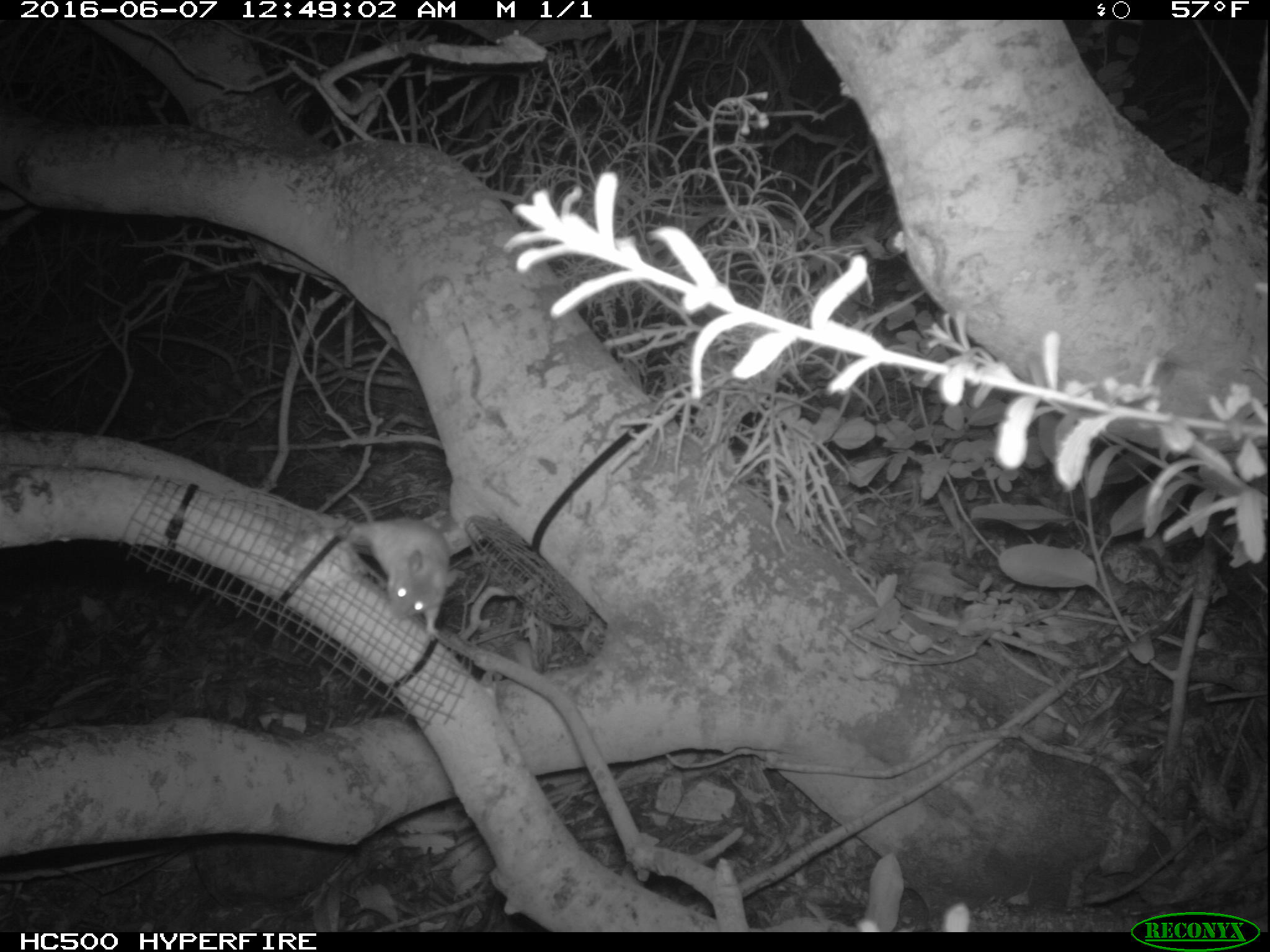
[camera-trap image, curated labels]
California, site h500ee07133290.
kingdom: Animalia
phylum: Chordata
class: Mammalia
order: Rodentia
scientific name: Rodentia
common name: rodent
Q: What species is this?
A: Rodent (Rodentia).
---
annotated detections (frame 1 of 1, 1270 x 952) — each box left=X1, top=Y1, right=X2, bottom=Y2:
rodent: left=343, top=490, right=448, bottom=634